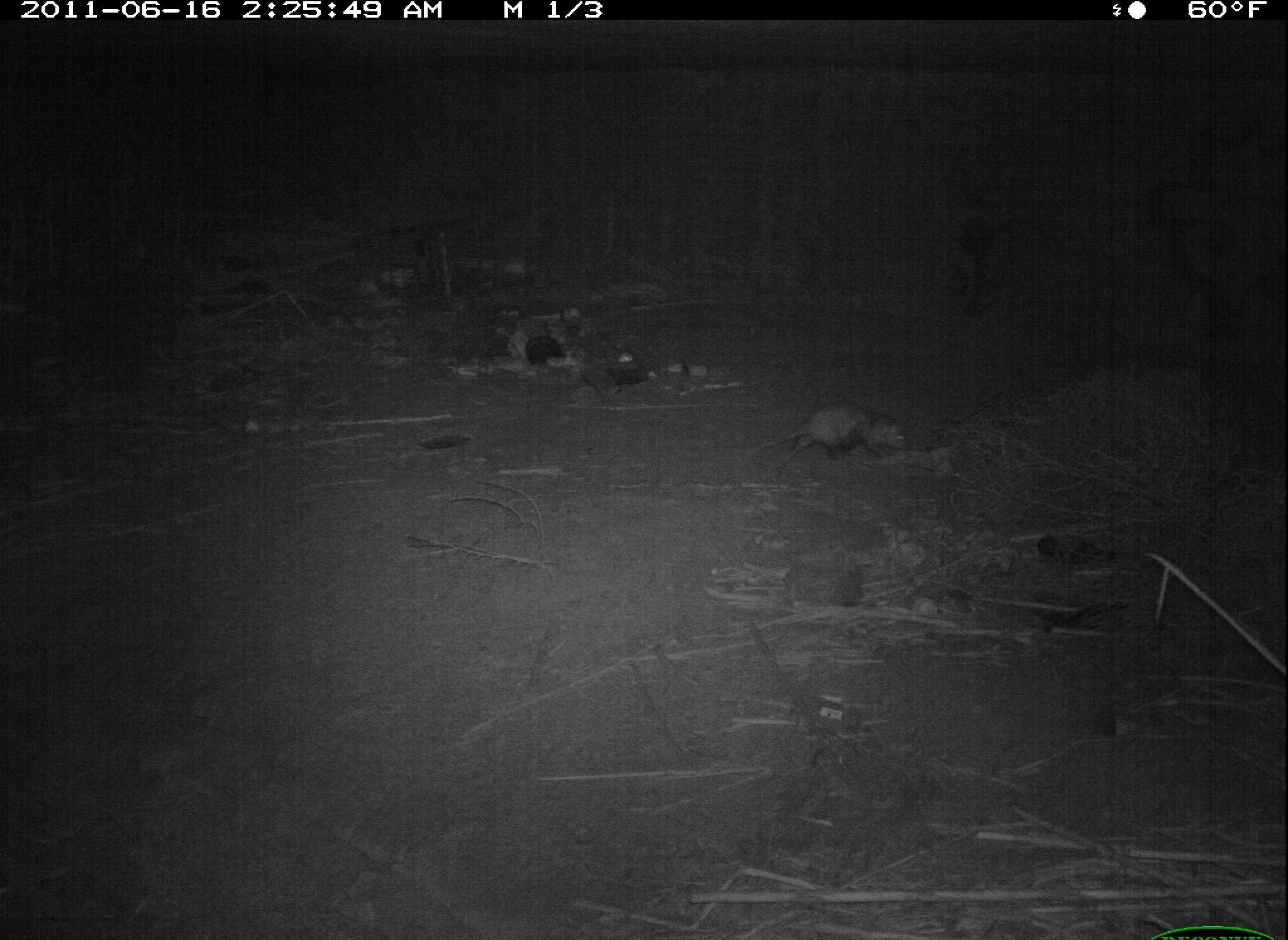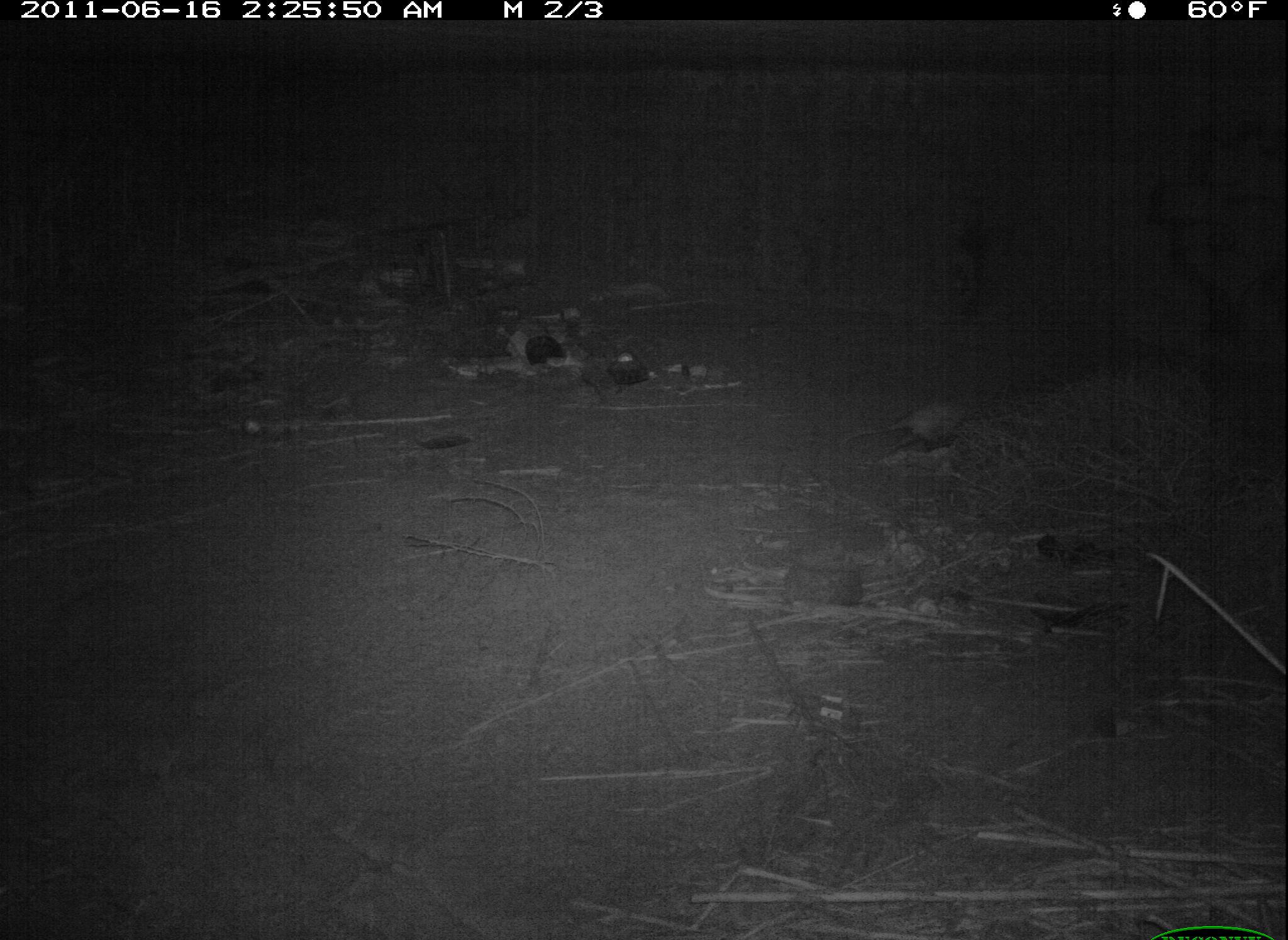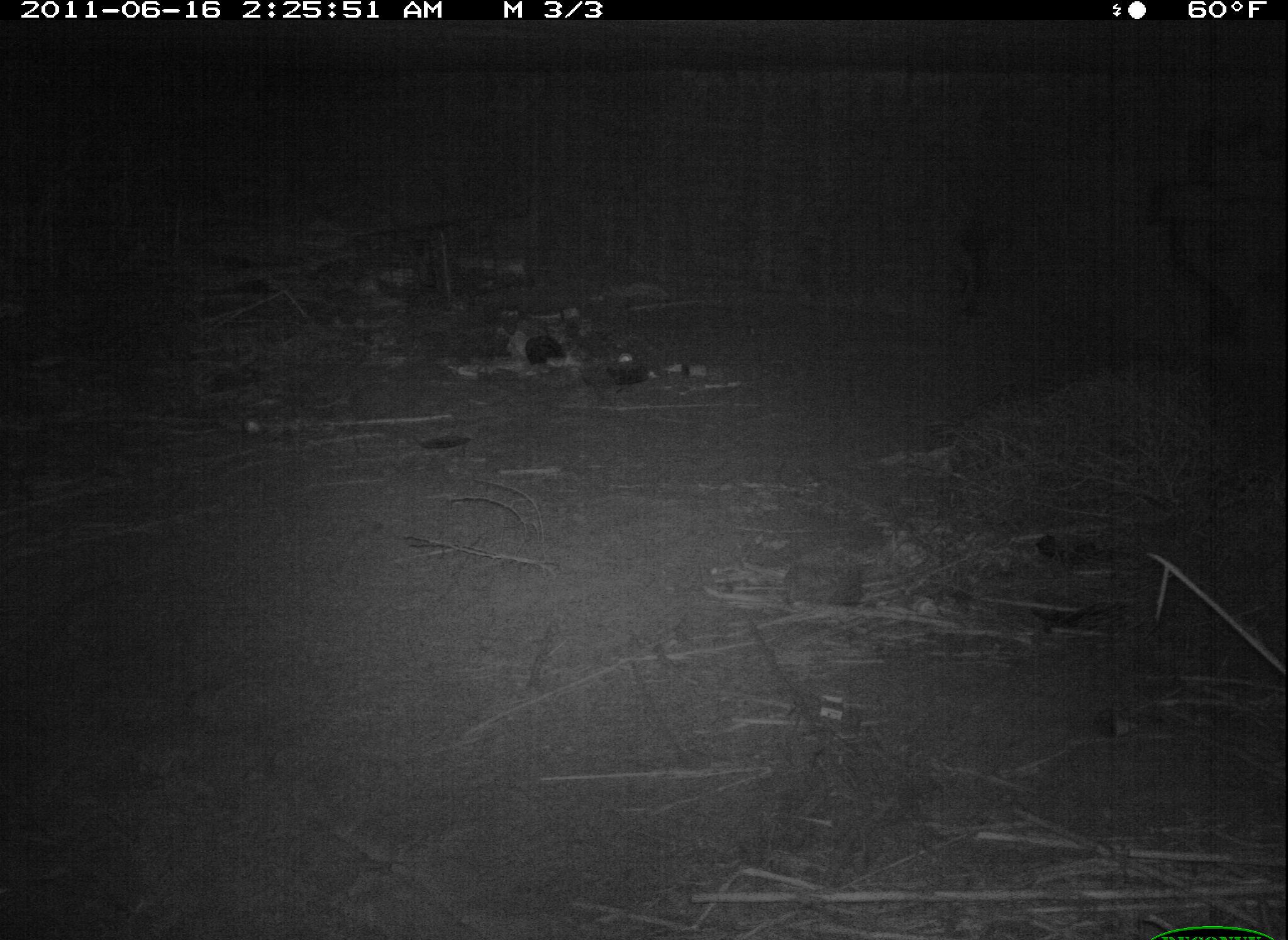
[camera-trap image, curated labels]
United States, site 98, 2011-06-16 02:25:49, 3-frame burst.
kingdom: Animalia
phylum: Chordata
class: Mammalia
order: Didelphimorphia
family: Didelphidae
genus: Didelphis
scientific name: Didelphis virginiana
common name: virginia opossum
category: opossum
Opossum (virginia opossum) (Didelphis virginiana).